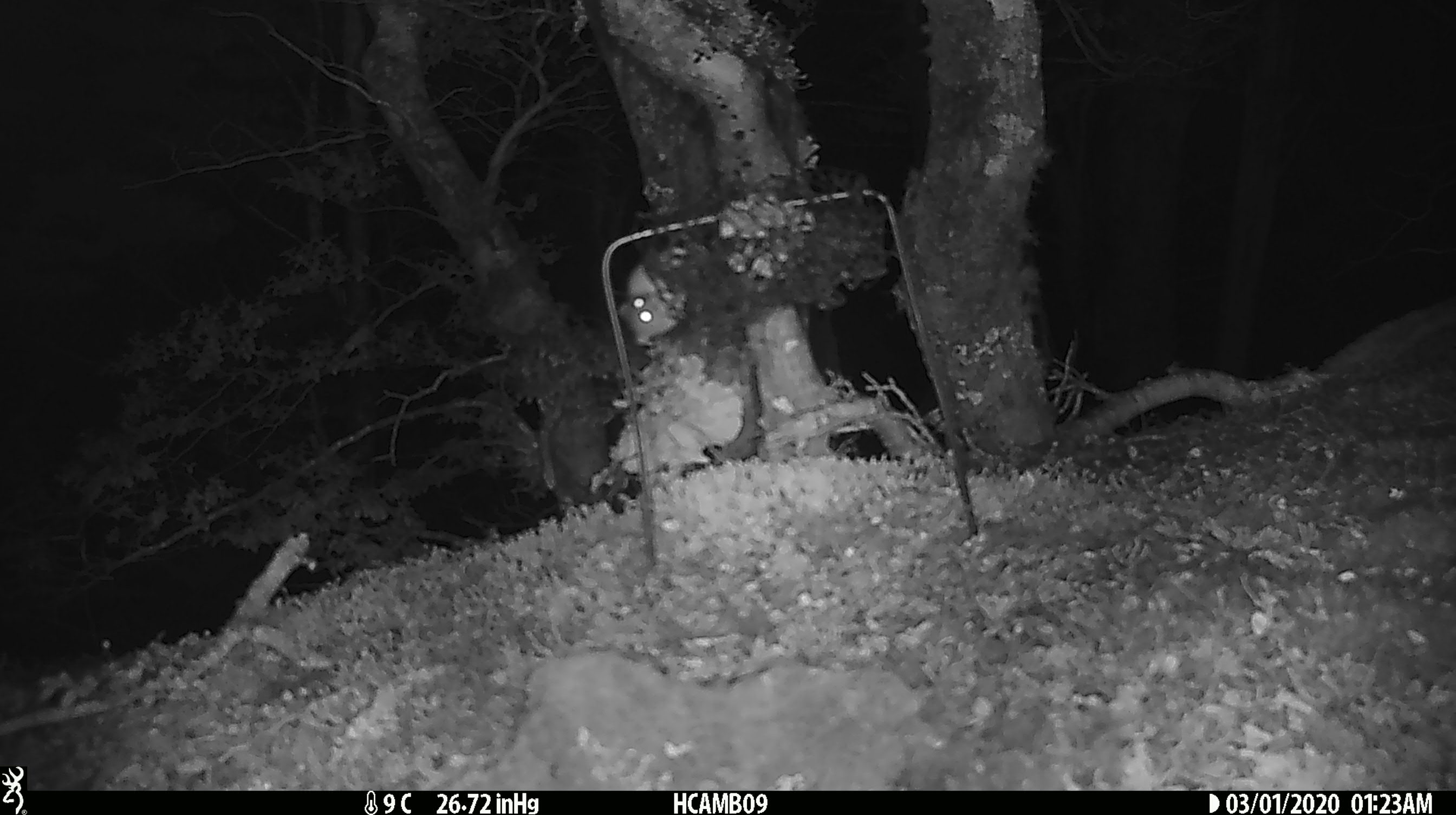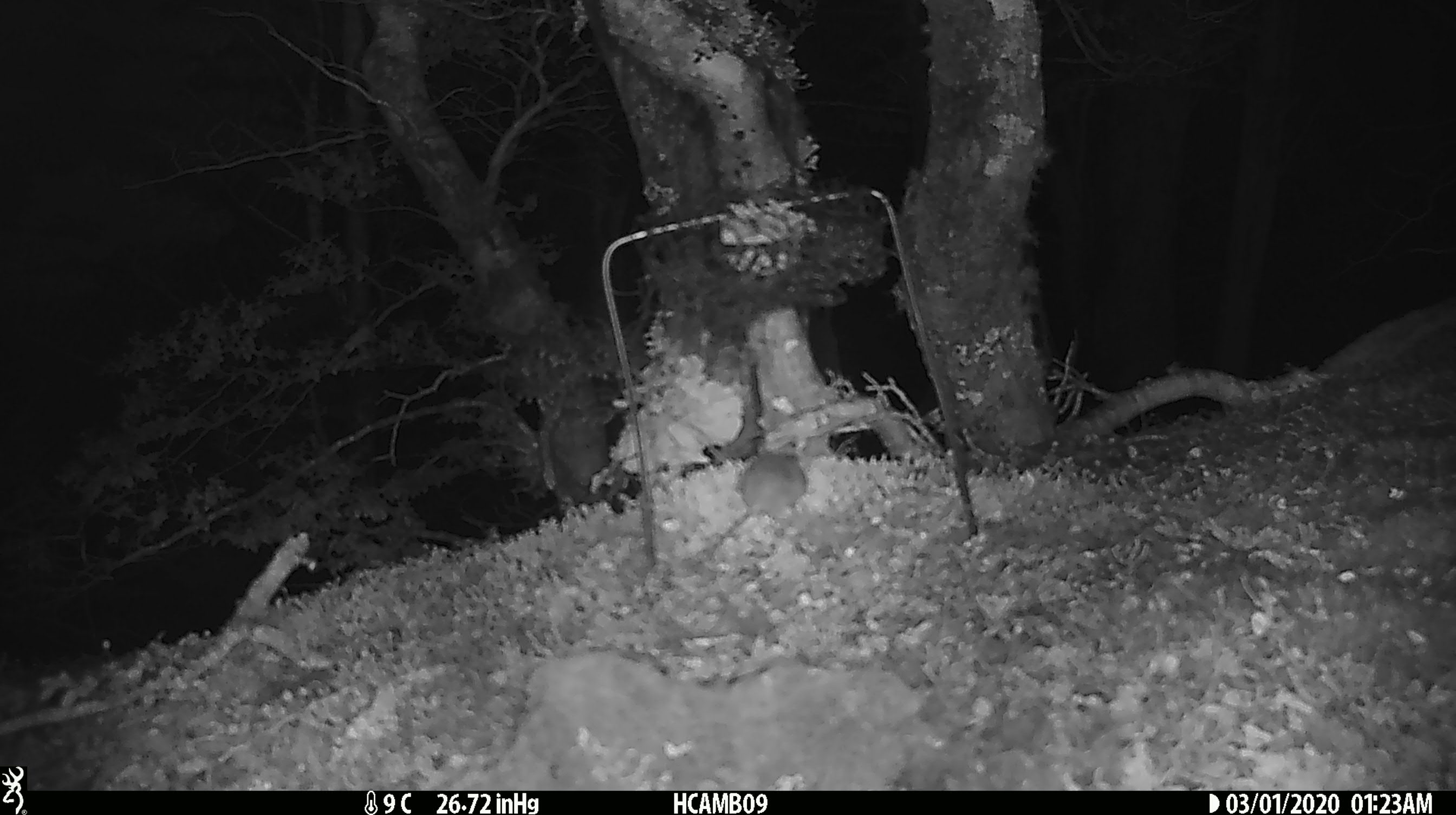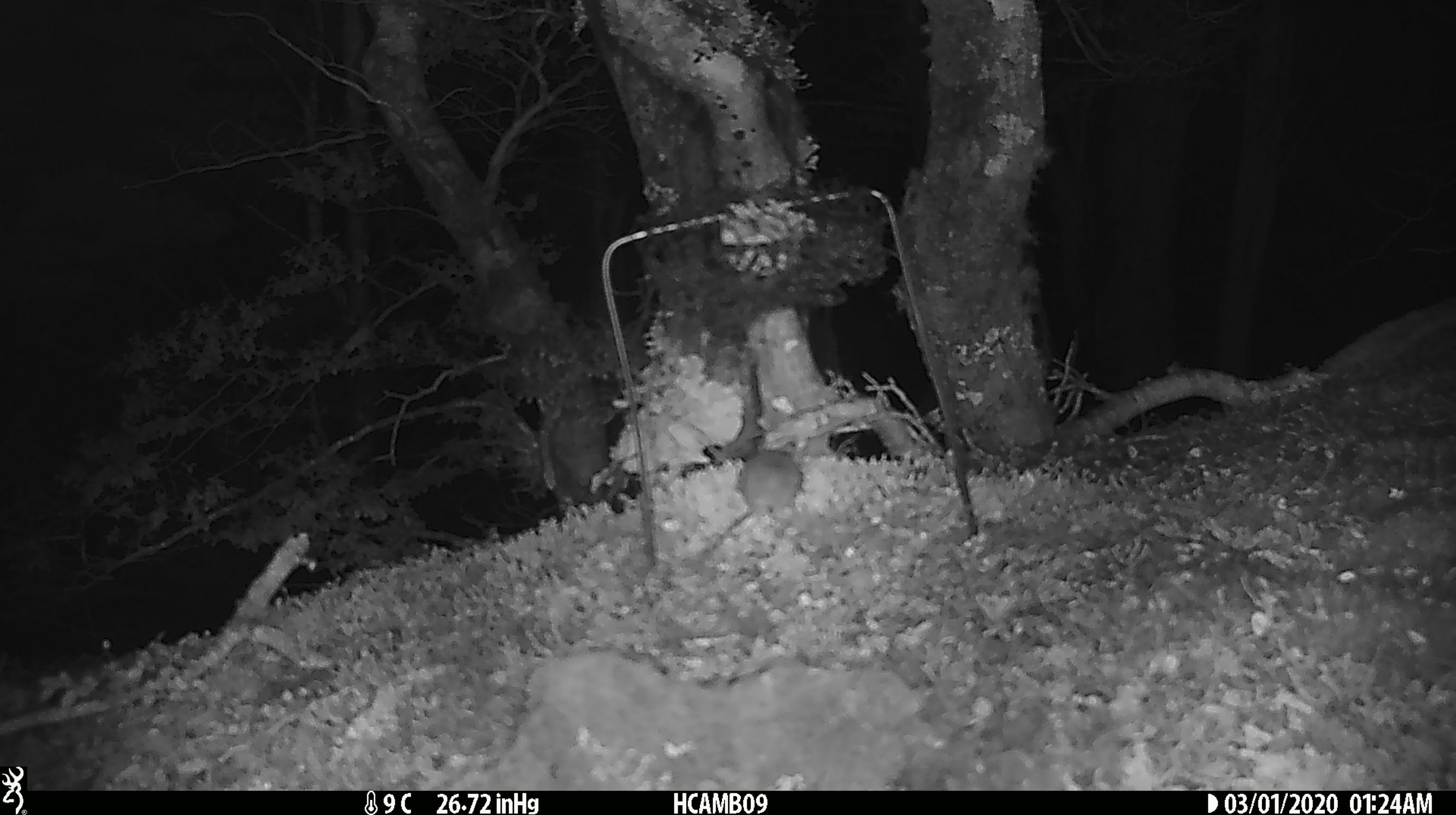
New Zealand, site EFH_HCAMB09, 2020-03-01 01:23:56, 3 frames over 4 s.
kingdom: Animalia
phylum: Chordata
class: Mammalia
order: Rodentia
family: Muridae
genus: Mus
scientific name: Mus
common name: mouse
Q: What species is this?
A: Mouse (Mus).